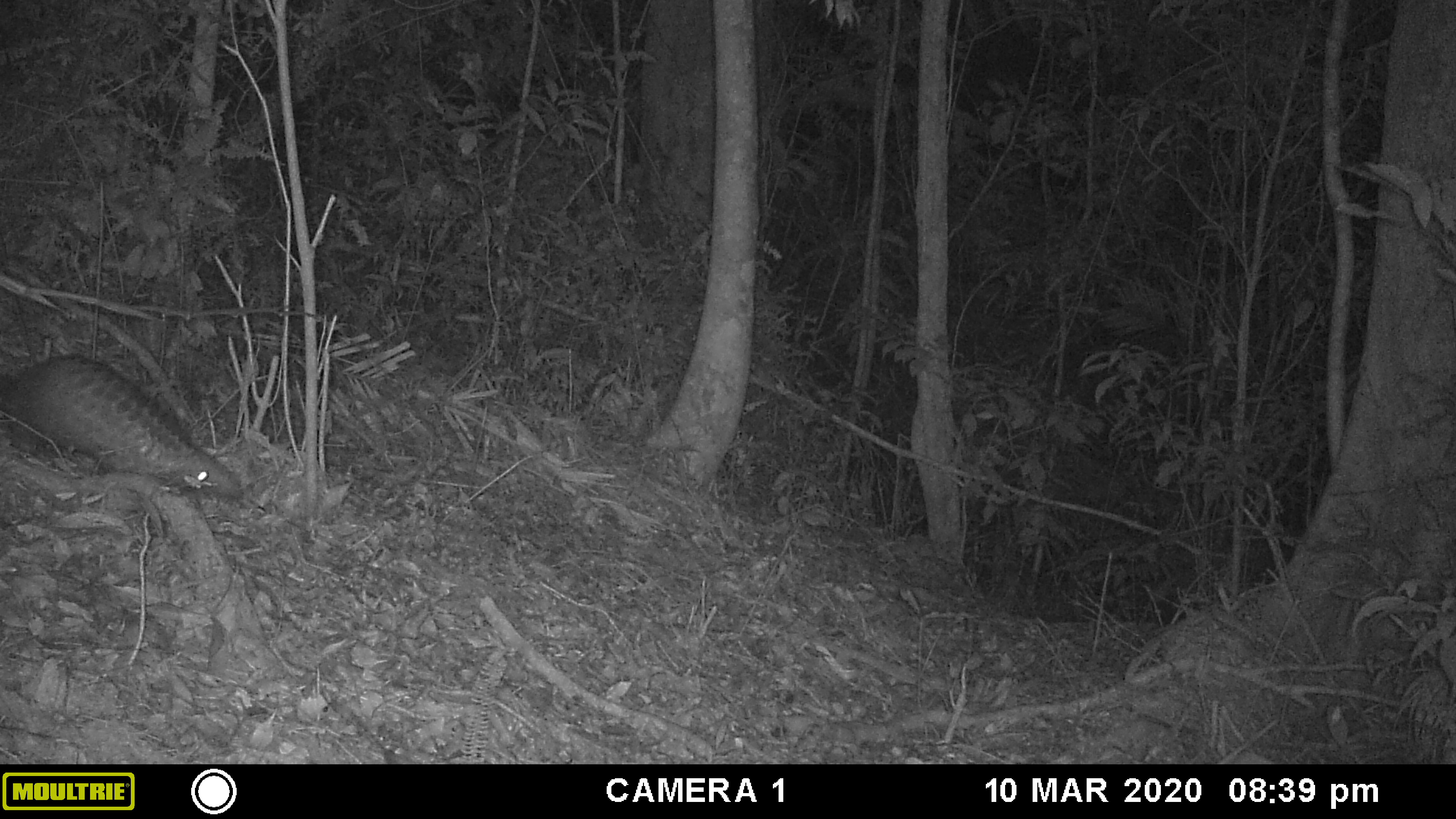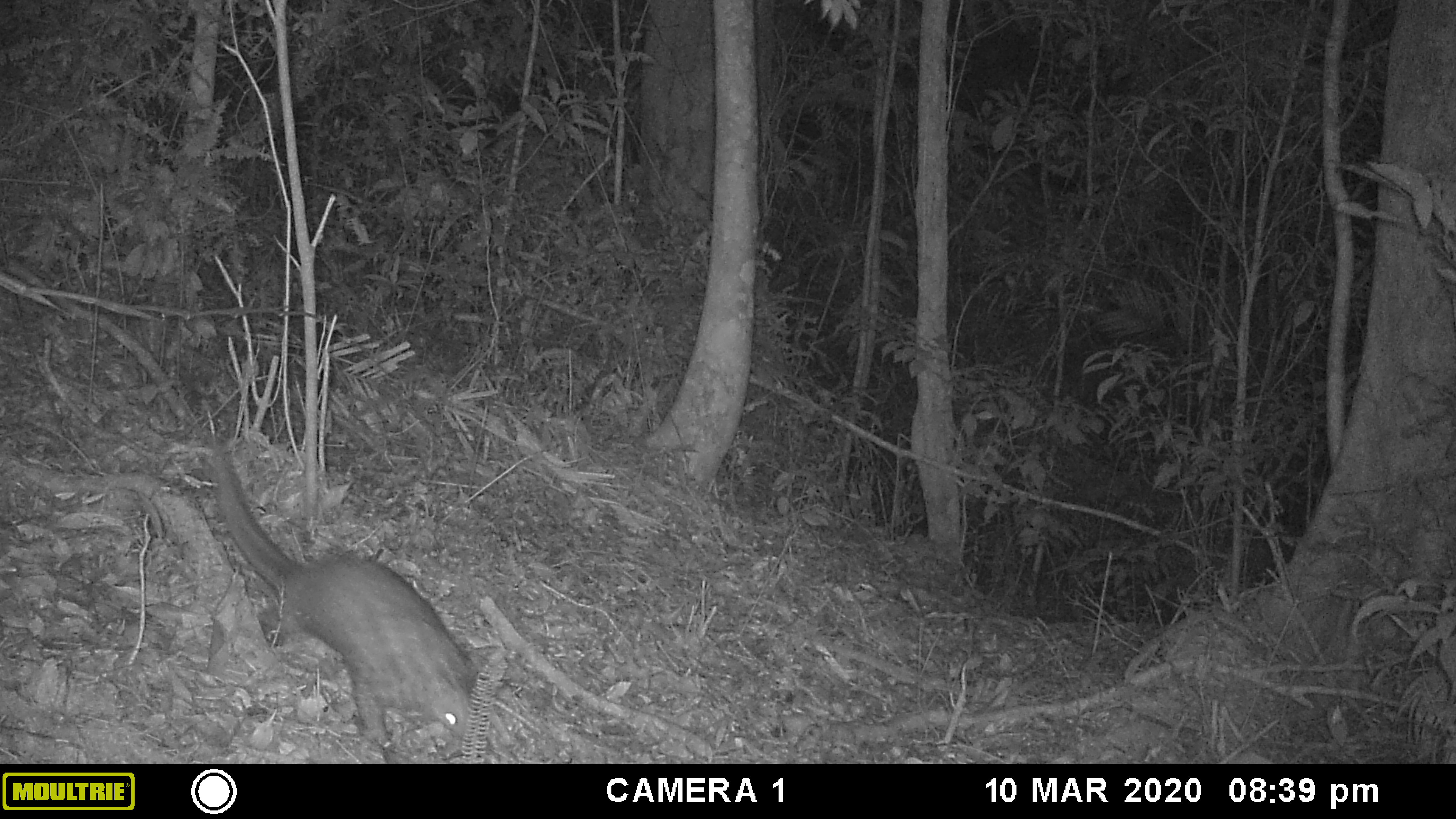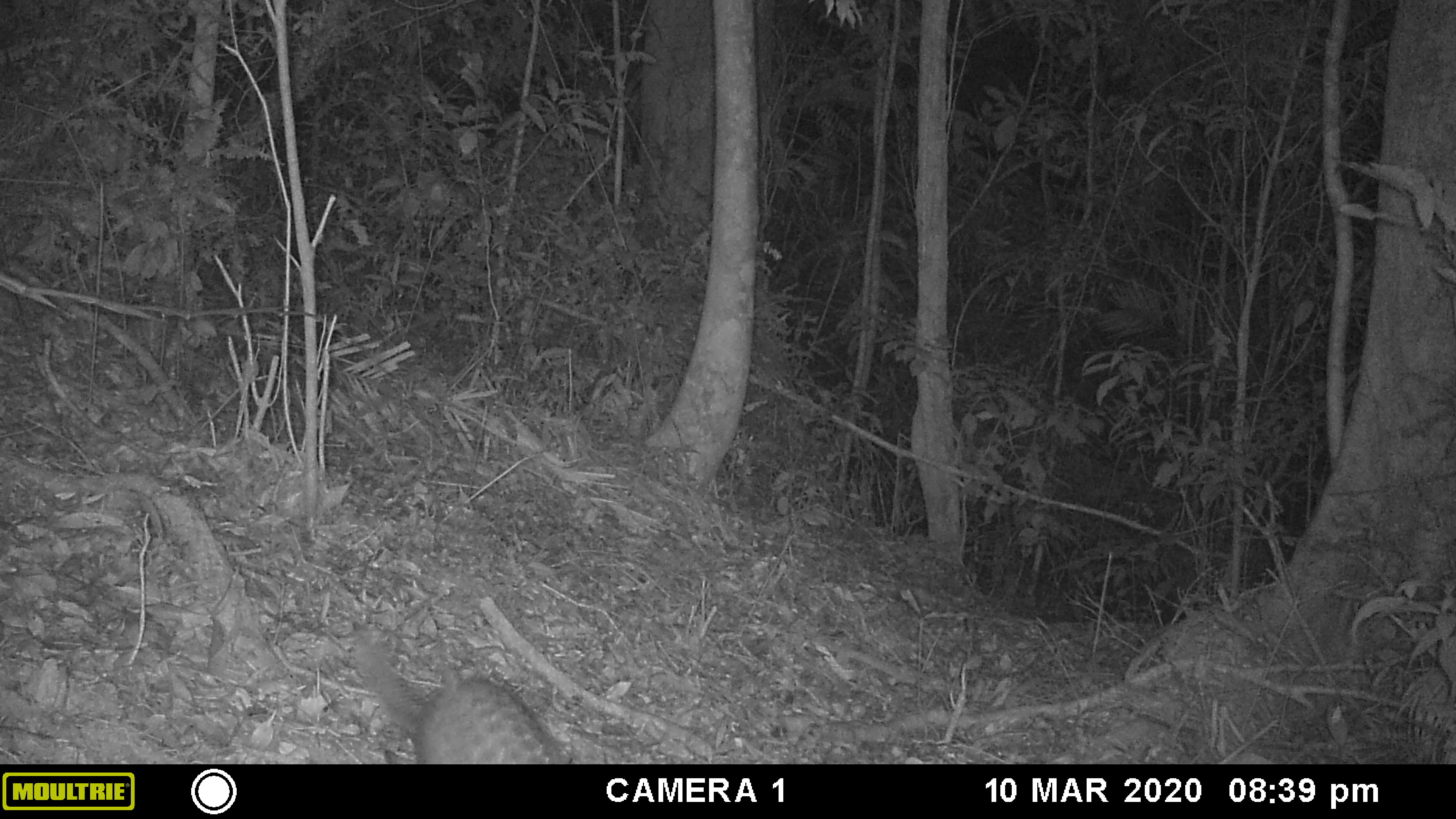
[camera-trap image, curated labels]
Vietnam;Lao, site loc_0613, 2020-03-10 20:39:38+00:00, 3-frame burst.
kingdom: Animalia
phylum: Chordata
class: Mammalia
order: Pholidota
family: Manidae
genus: Manis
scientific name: Manis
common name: asian pangolins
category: pangolin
Pangolin (asian pangolins) (Manis). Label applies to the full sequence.